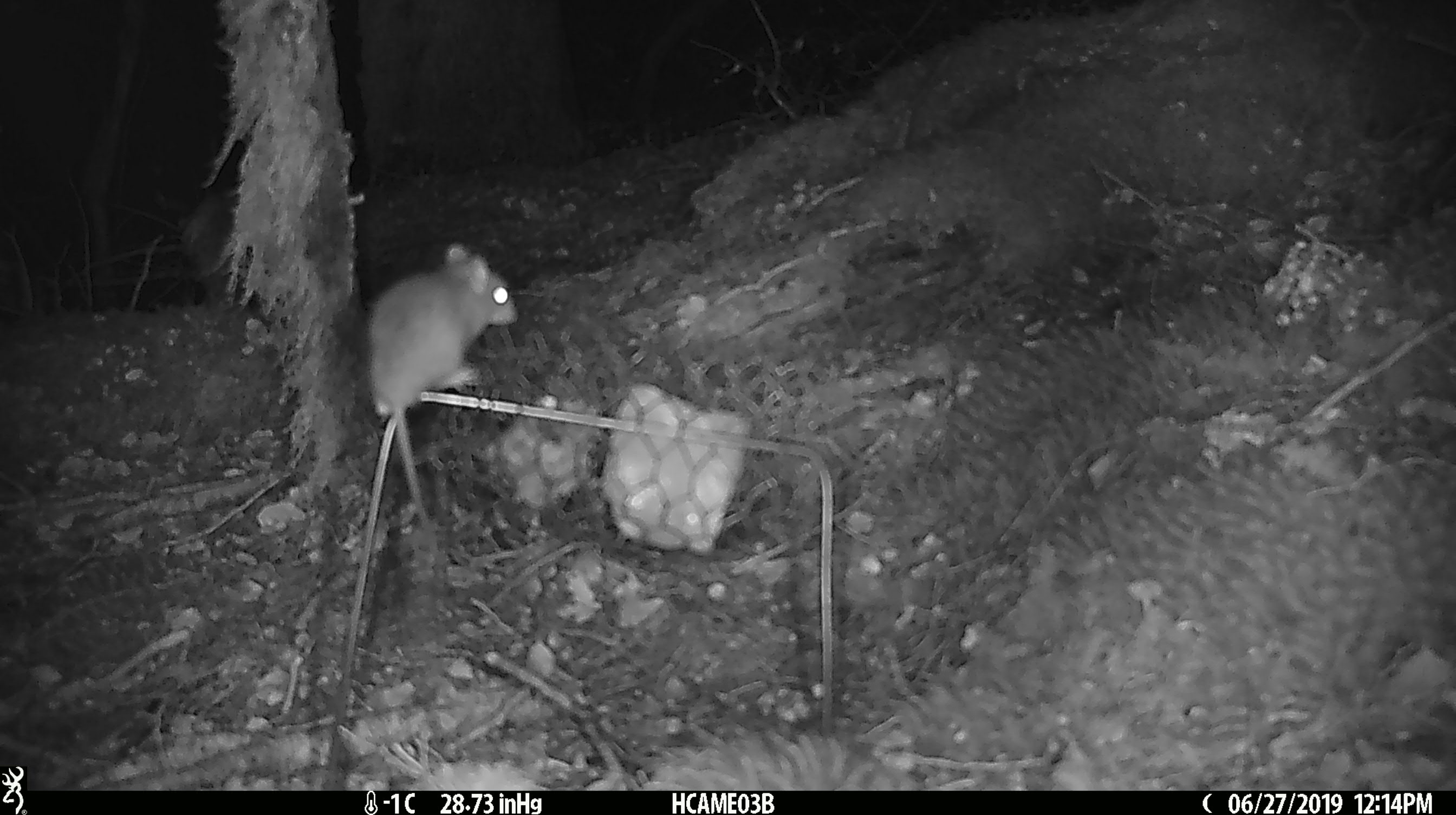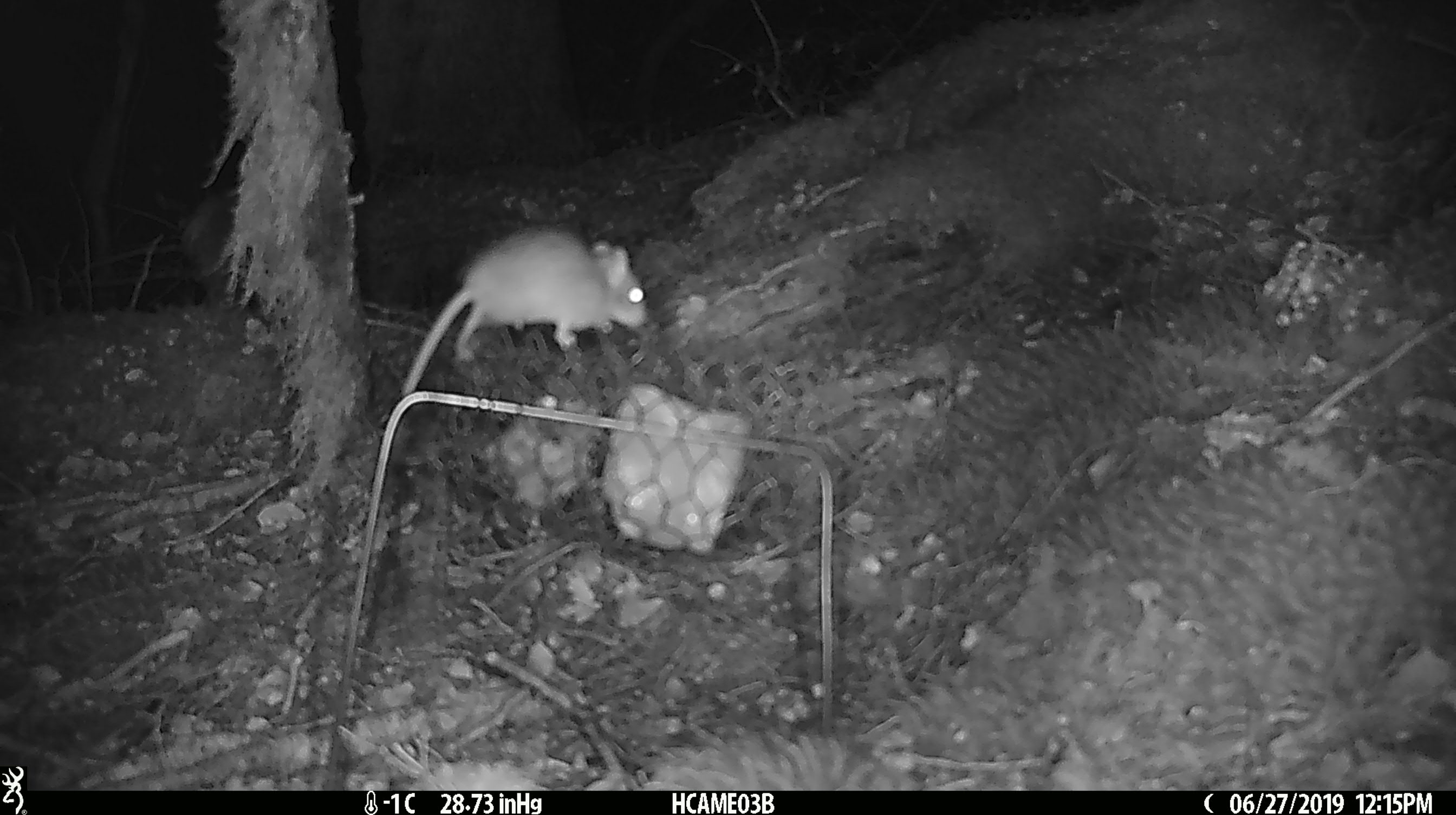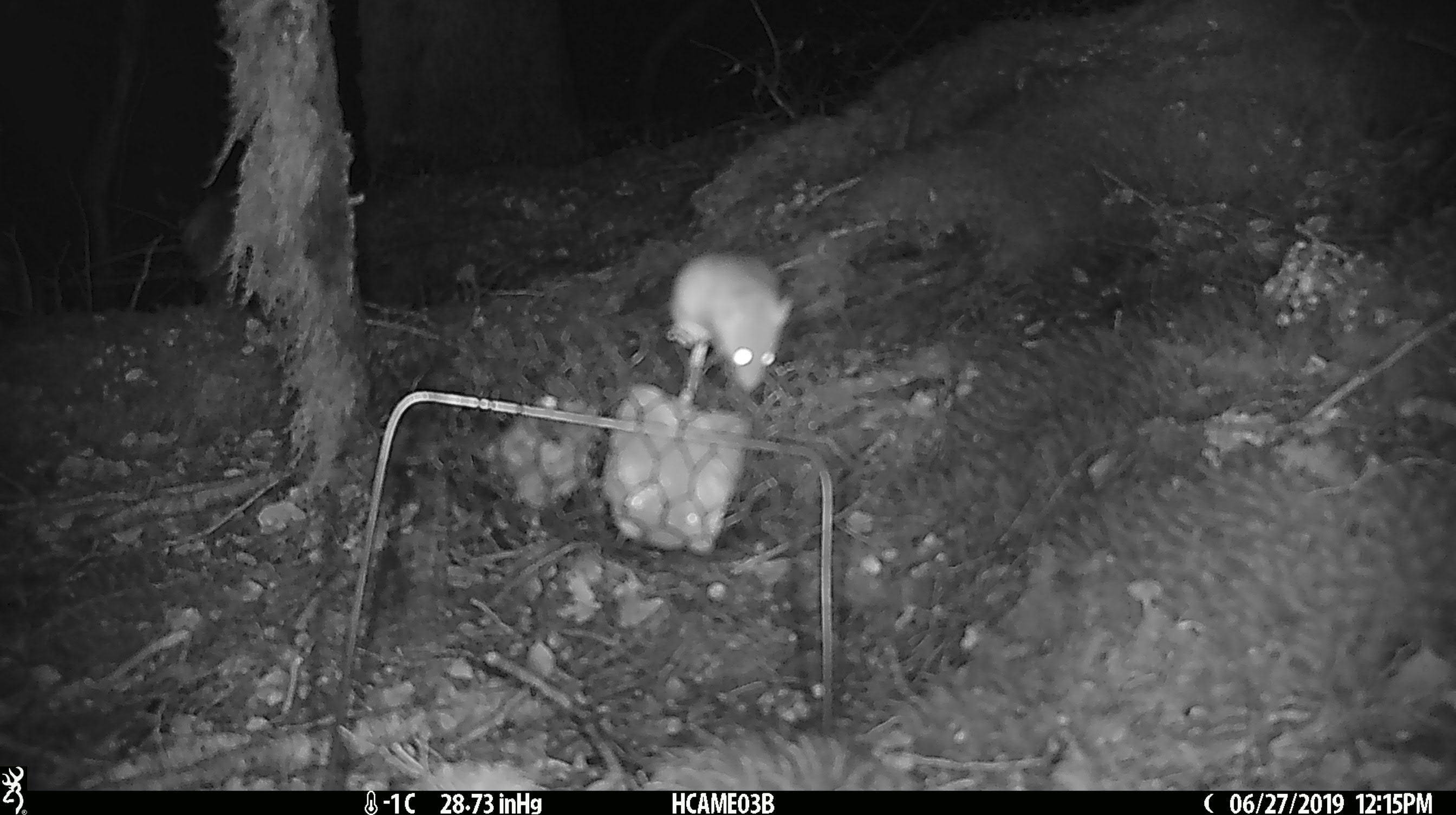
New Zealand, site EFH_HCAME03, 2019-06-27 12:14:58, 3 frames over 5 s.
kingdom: Animalia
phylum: Chordata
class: Mammalia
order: Rodentia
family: Muridae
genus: Mus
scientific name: Mus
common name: mouse